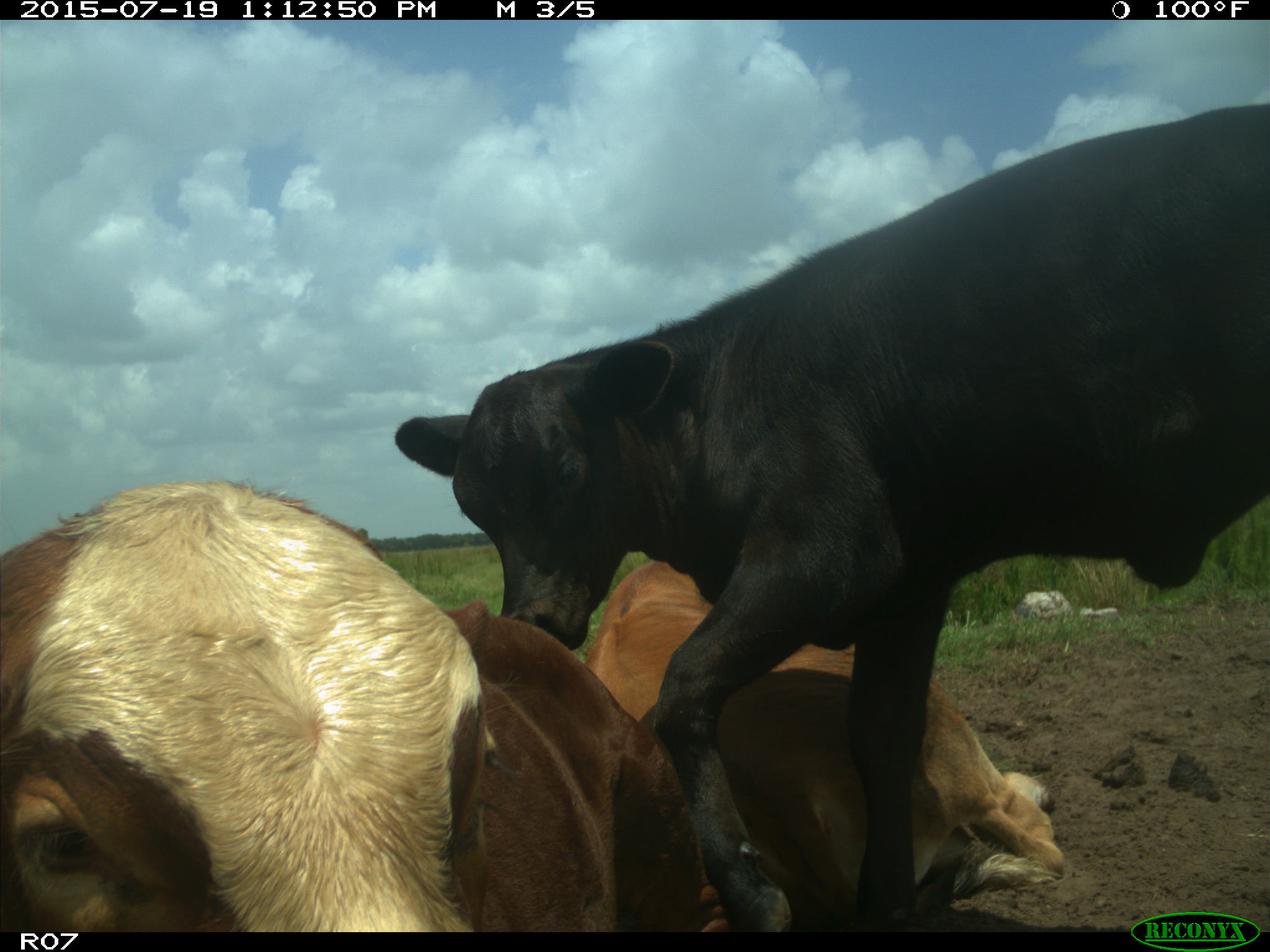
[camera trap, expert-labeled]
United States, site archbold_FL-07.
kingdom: Animalia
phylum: Chordata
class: Mammalia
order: Artiodactyla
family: Bovidae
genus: Bos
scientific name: Bos taurus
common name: domestic cow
Bos taurus (domestic cow).